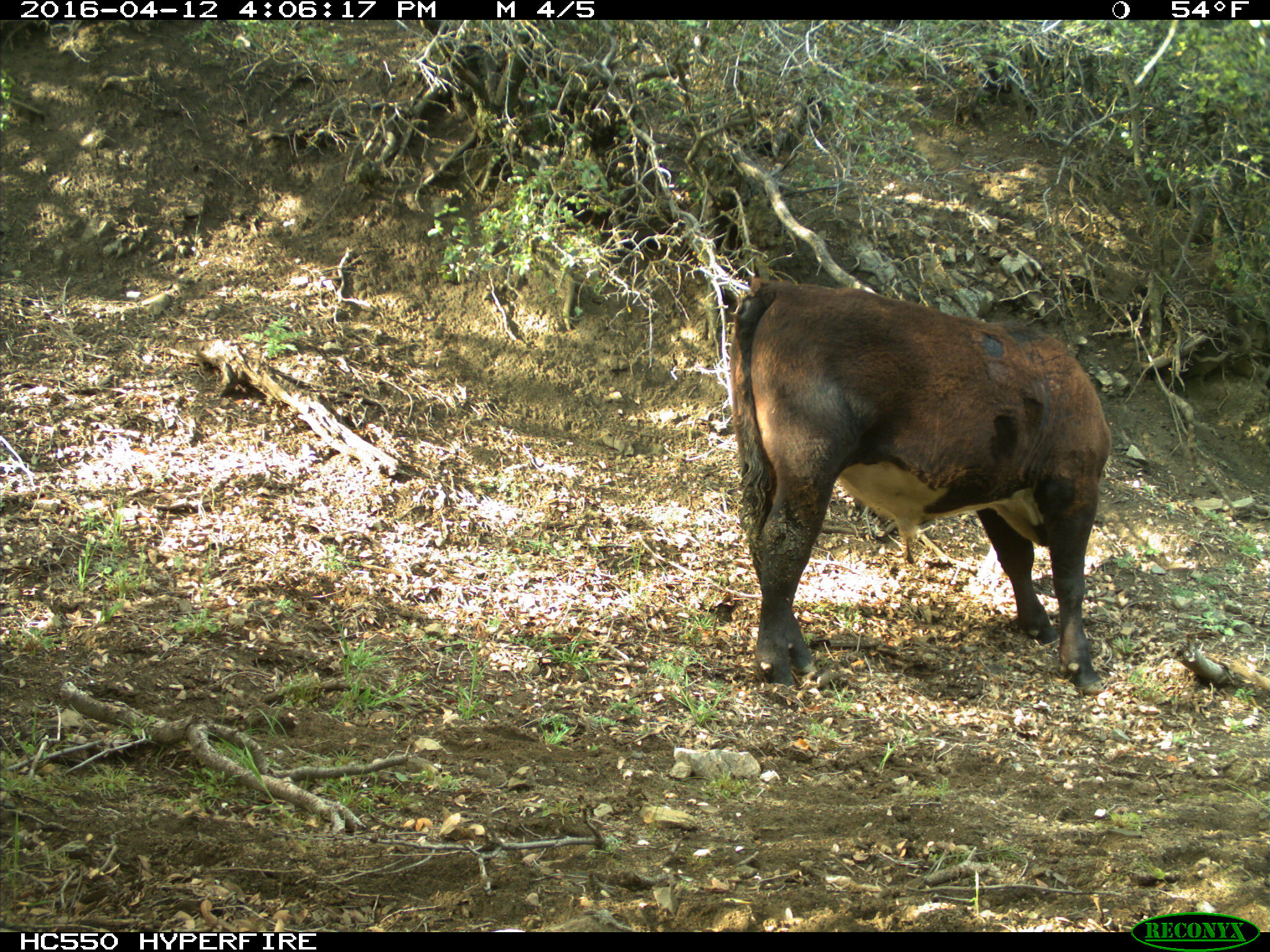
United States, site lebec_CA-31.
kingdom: Animalia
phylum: Chordata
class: Mammalia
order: Artiodactyla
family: Bovidae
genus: Bos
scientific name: Bos taurus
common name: domestic cow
Bos taurus (domestic cow).